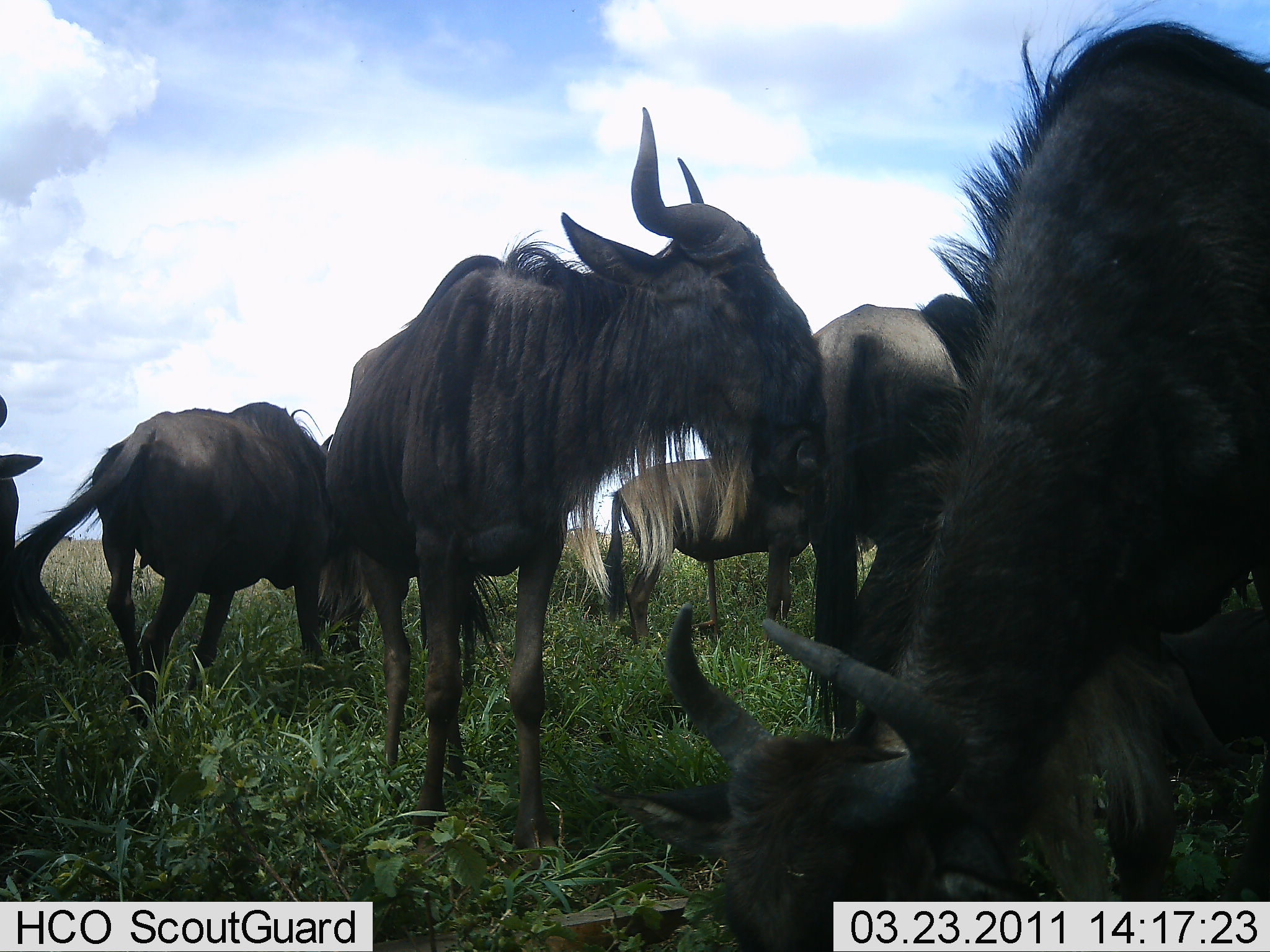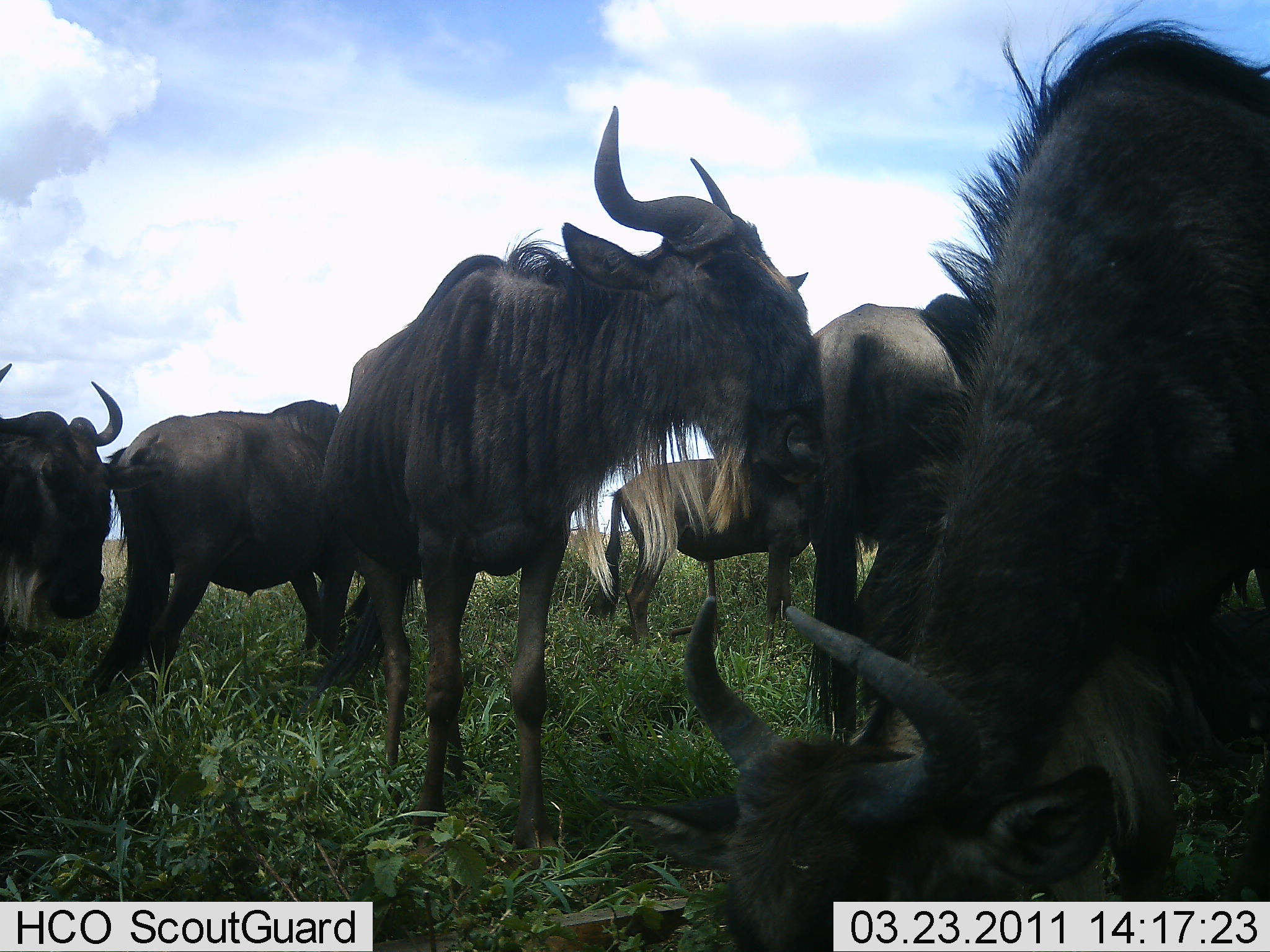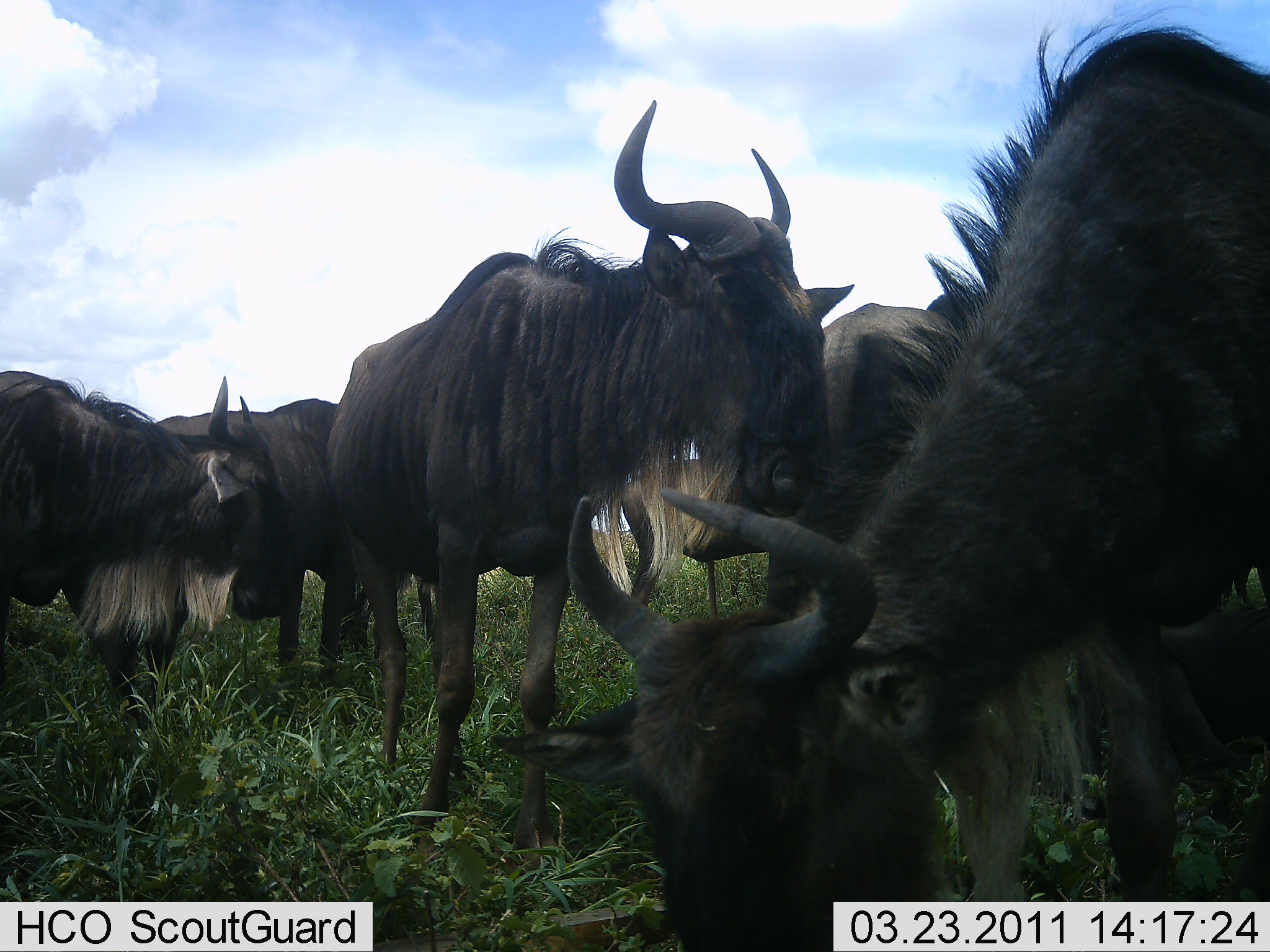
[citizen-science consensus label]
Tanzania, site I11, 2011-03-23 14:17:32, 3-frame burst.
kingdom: Animalia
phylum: Chordata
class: Mammalia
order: Artiodactyla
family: Bovidae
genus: Connochaetes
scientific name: Connochaetes taurinus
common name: blue wildebeest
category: wildebeest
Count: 6.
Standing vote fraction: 75%.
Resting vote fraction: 8%.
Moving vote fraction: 42%.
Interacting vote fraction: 25%.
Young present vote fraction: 0%.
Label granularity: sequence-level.